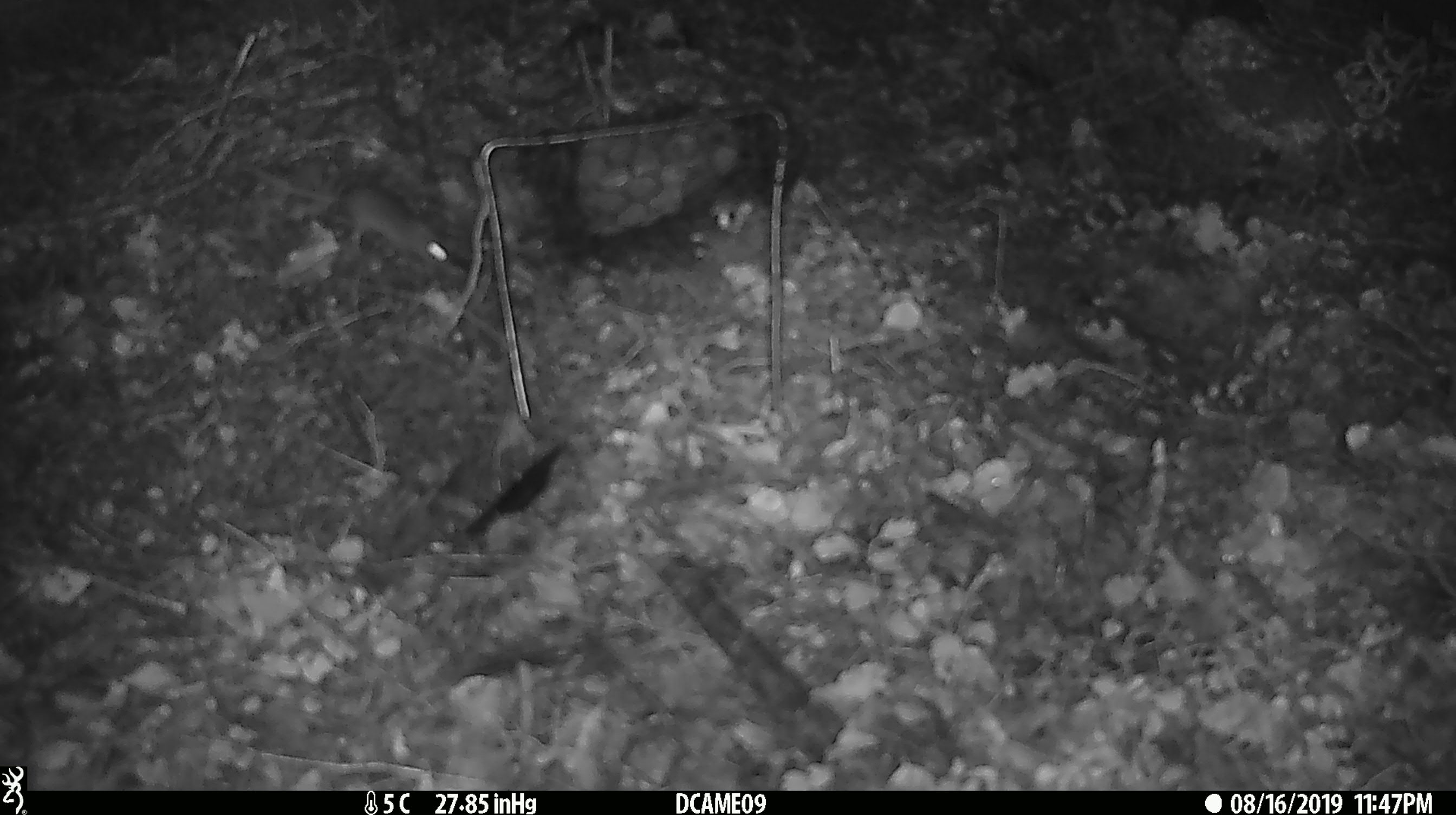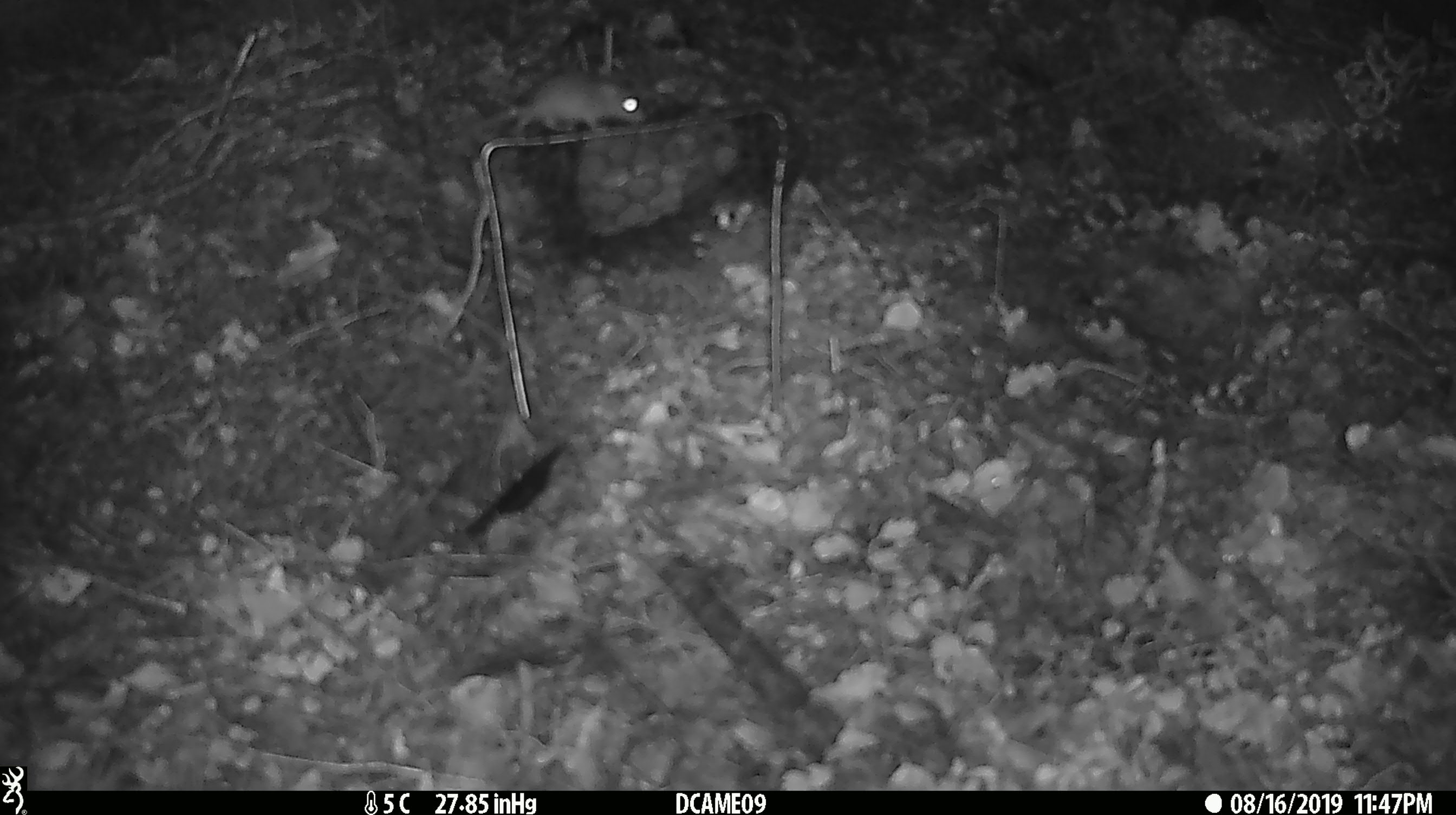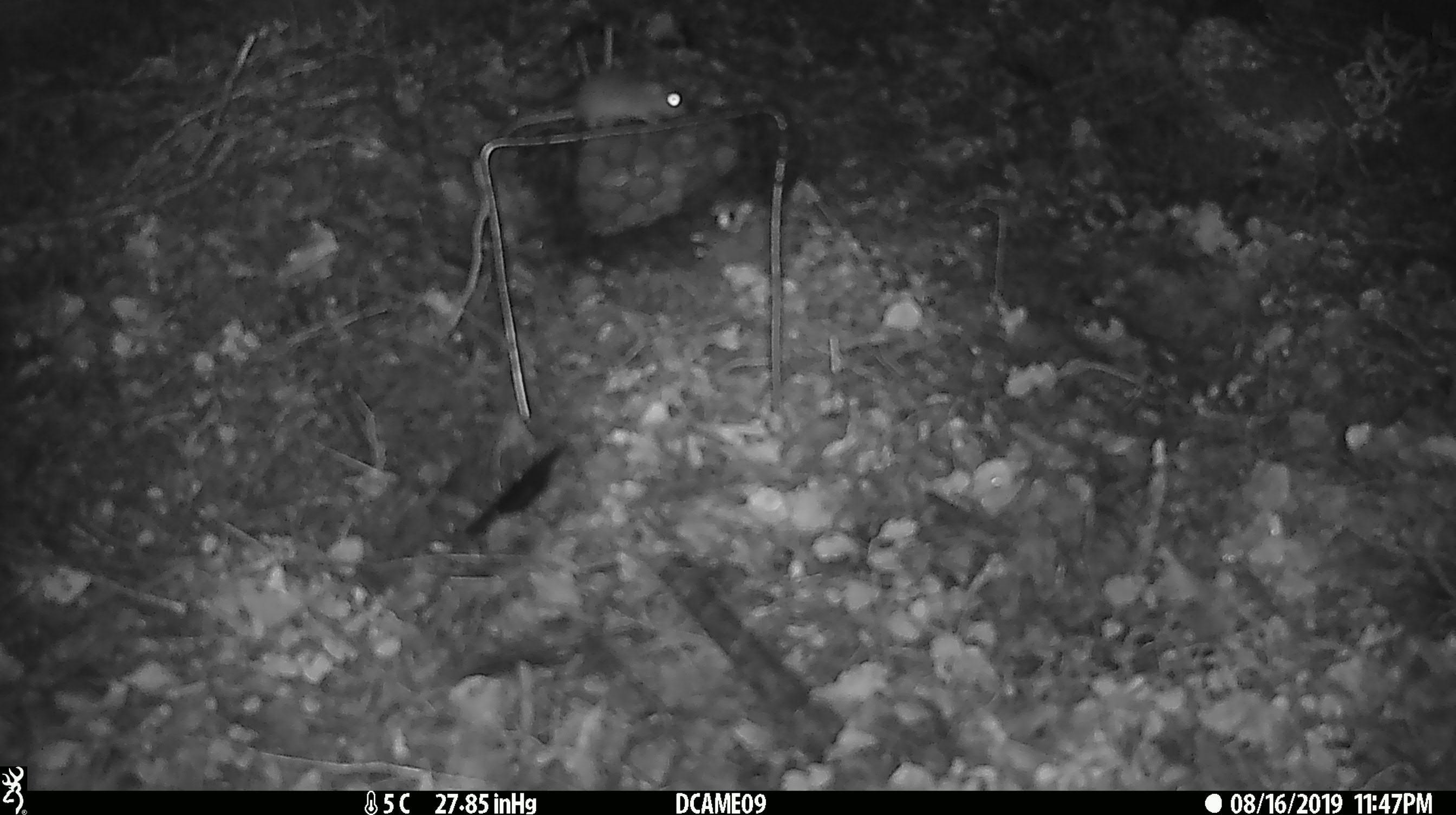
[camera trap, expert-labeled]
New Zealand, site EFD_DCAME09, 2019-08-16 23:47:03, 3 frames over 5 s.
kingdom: Animalia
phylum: Chordata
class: Mammalia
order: Rodentia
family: Muridae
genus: Mus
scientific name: Mus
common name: mouse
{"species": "mouse (Mus)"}